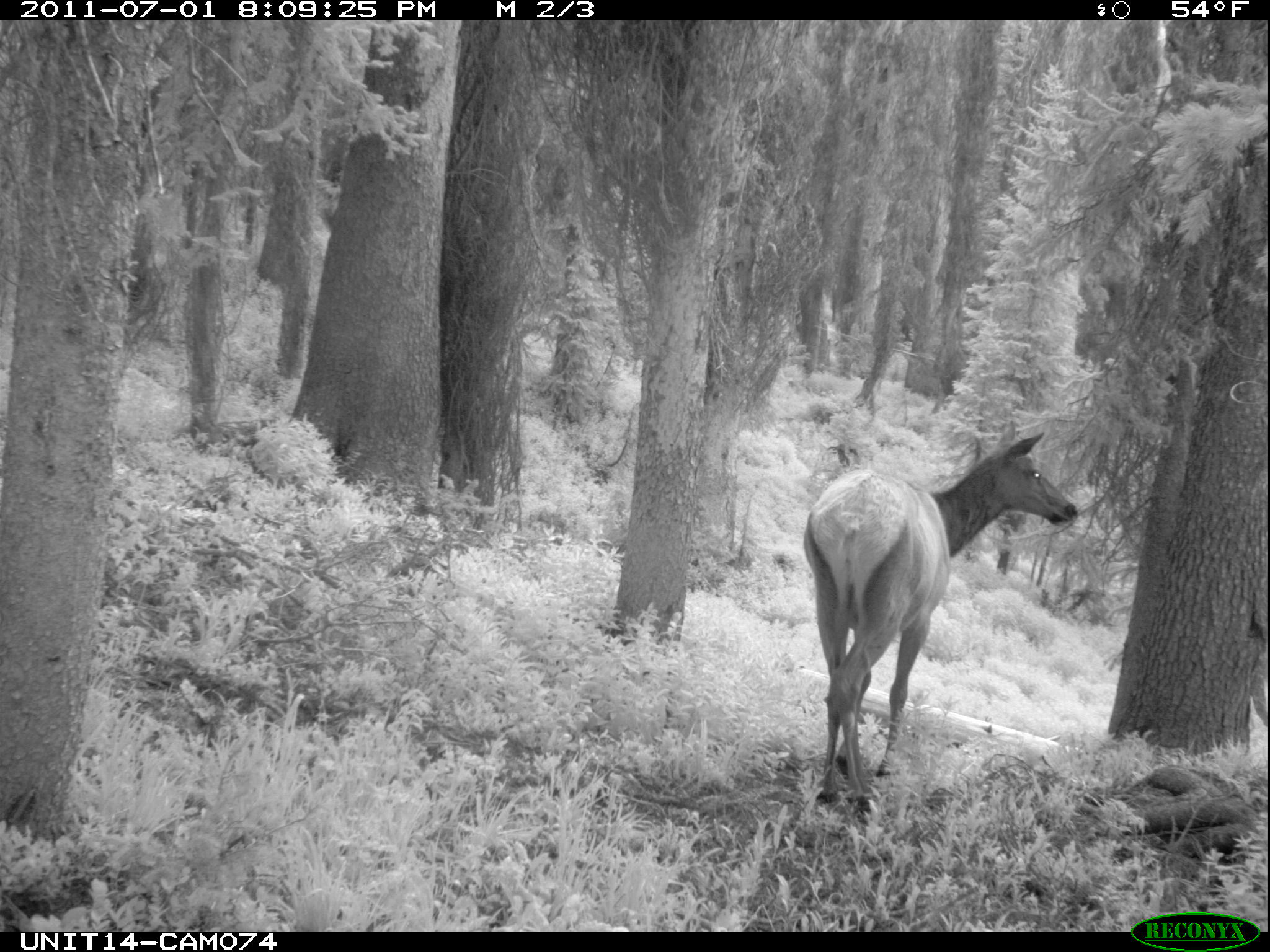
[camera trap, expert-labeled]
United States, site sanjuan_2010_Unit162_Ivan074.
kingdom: Animalia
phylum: Chordata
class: Mammalia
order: Artiodactyla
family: Cervidae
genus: Cervus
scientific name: Cervus elaphus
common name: red deer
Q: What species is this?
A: Cervus elaphus (red deer).